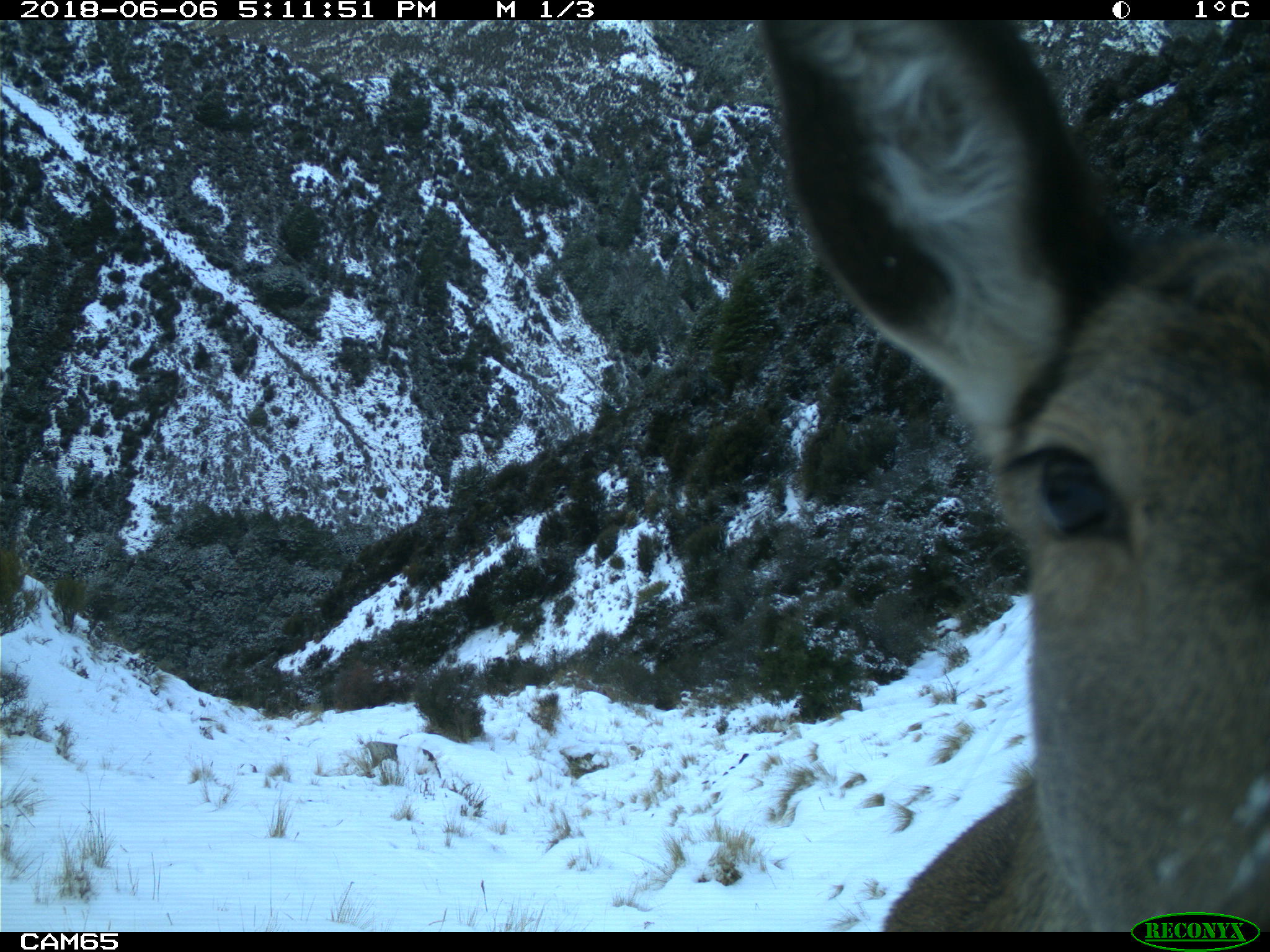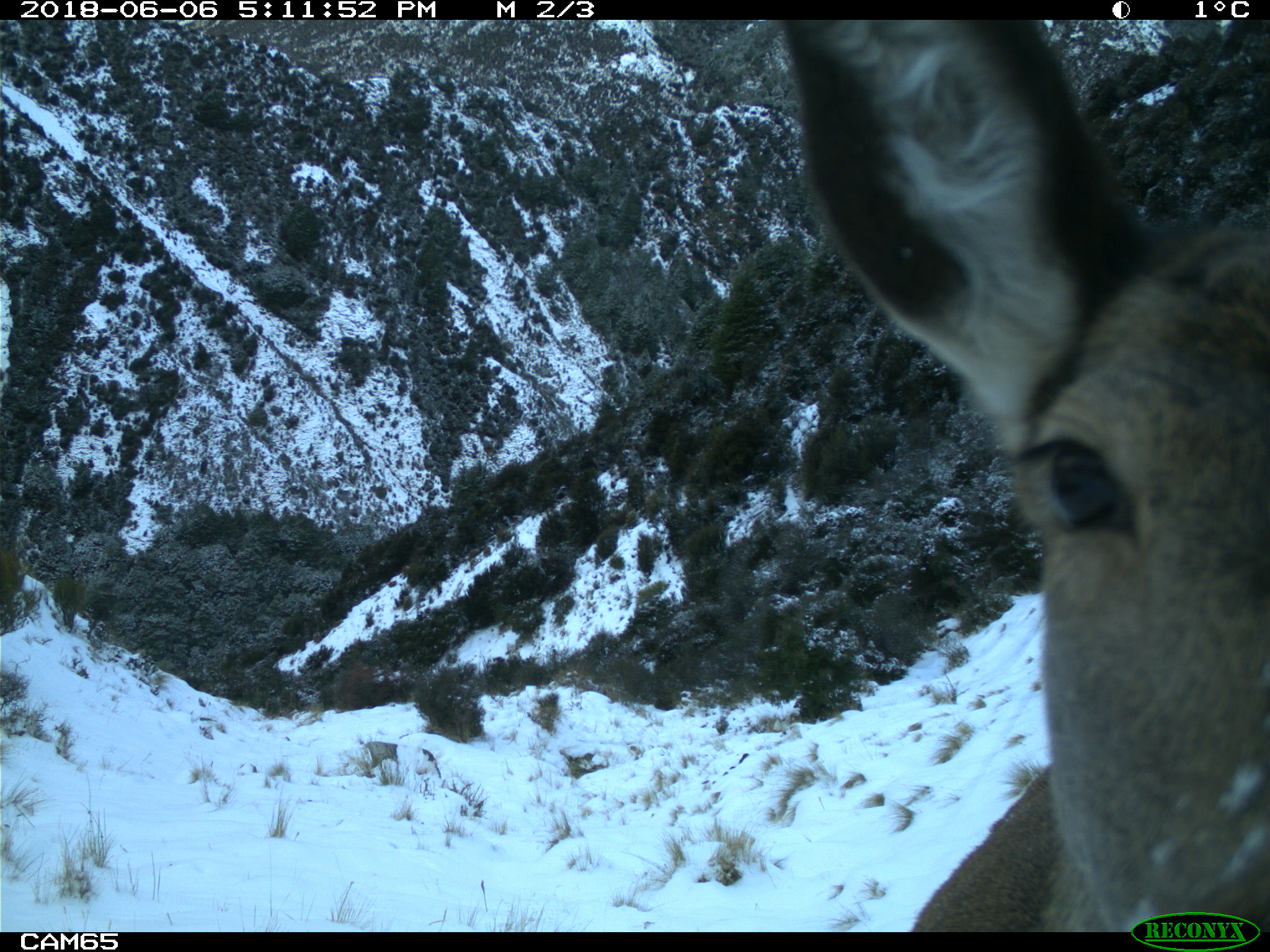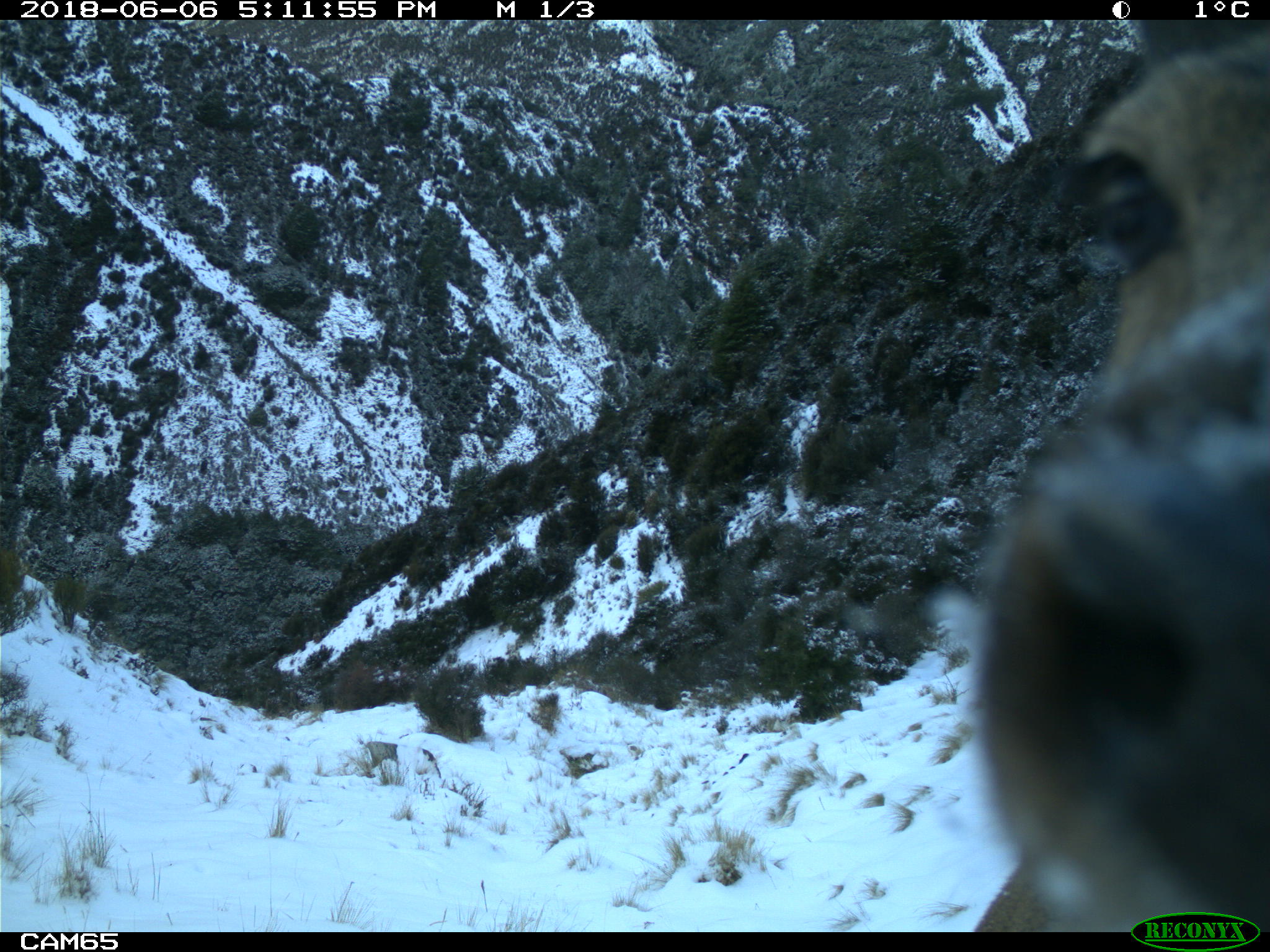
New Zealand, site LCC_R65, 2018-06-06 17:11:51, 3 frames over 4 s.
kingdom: Animalia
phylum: Chordata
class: Mammalia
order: Artiodactyla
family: Cervidae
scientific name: Cervidae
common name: deer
Deer (Cervidae).